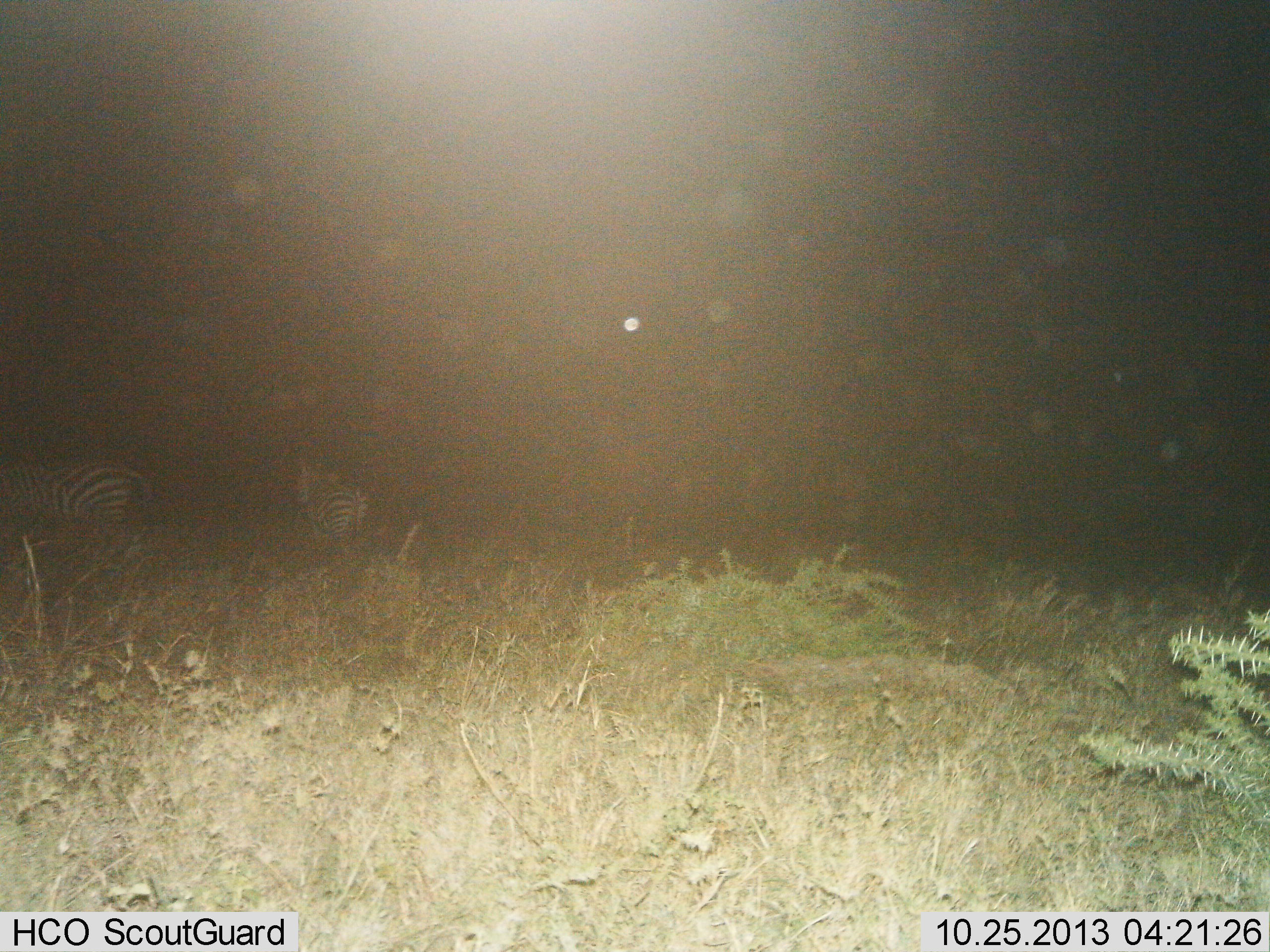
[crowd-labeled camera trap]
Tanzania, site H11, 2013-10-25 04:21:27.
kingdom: Animalia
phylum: Chordata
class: Mammalia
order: Perissodactyla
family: Equidae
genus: Equus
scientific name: Equus quagga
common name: plains zebra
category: zebra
Zebra (plains zebra) (Equus quagga), count 2. Behavior (volunteer vote fractions): standing 80%, resting 10%, moving 10%, interacting 0%. Young present (vote fraction): 0%. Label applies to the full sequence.